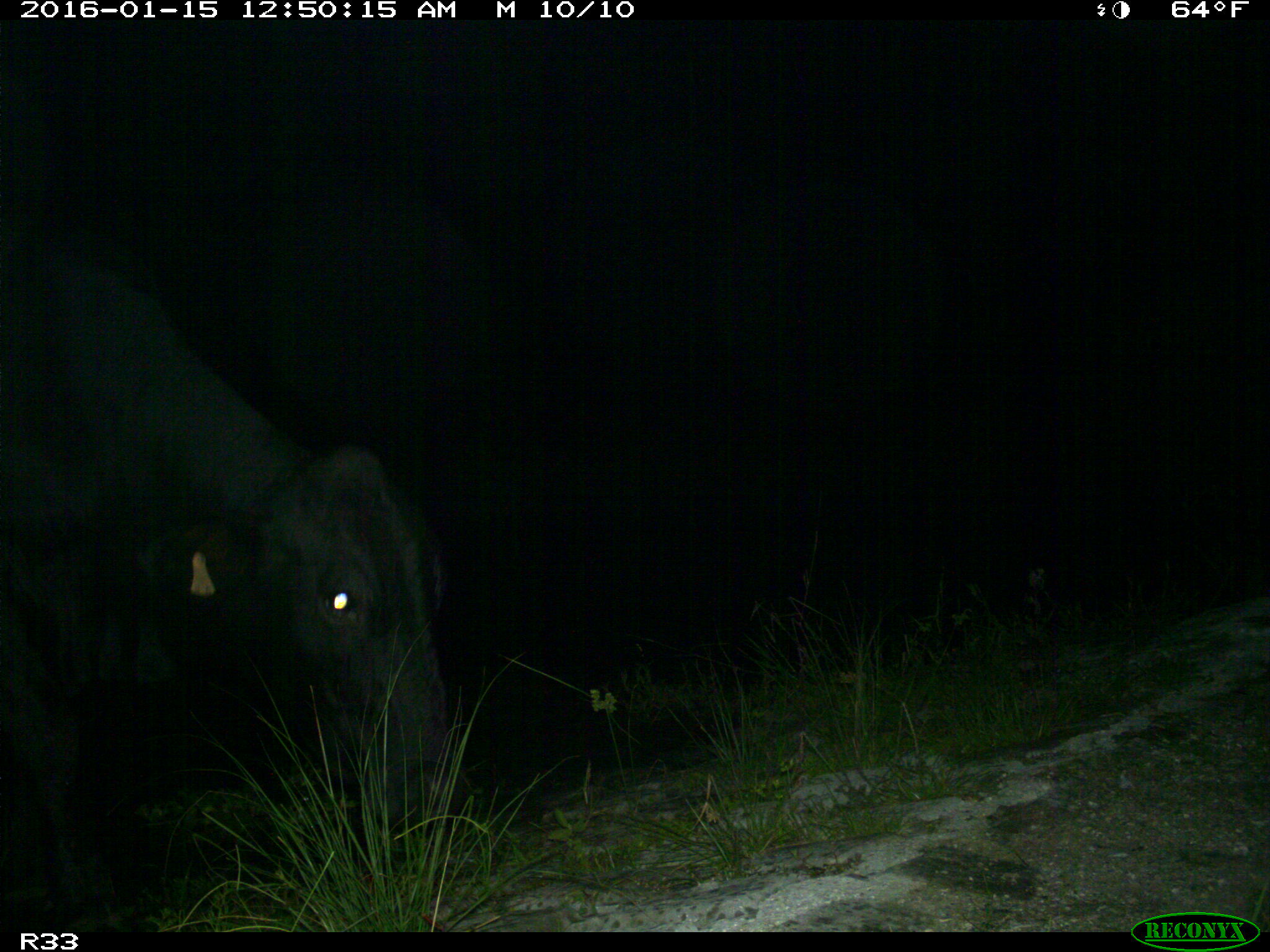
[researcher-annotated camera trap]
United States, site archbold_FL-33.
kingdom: Animalia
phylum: Chordata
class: Mammalia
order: Artiodactyla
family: Bovidae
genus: Bos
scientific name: Bos taurus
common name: domestic cow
Bos taurus (domestic cow).